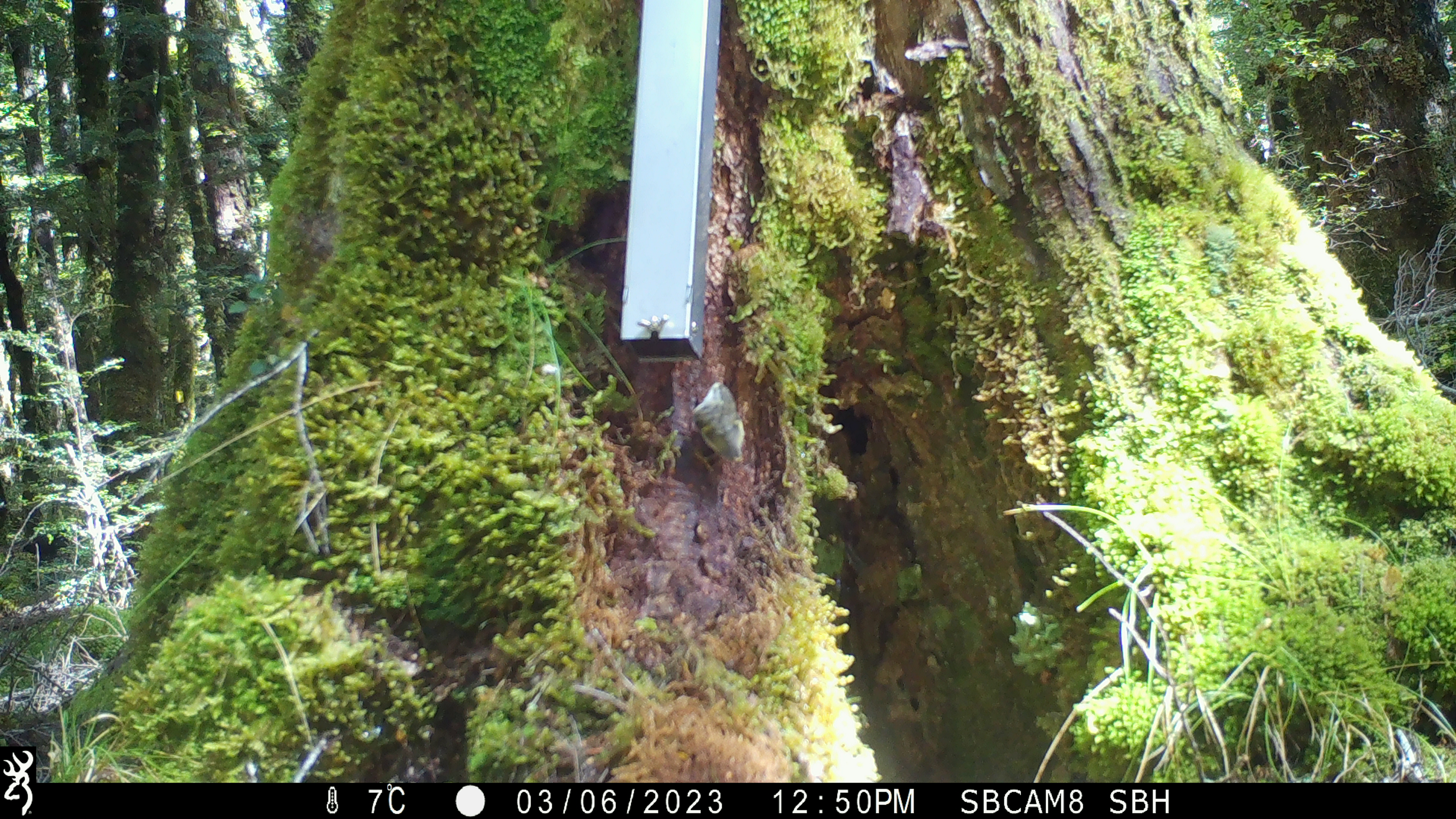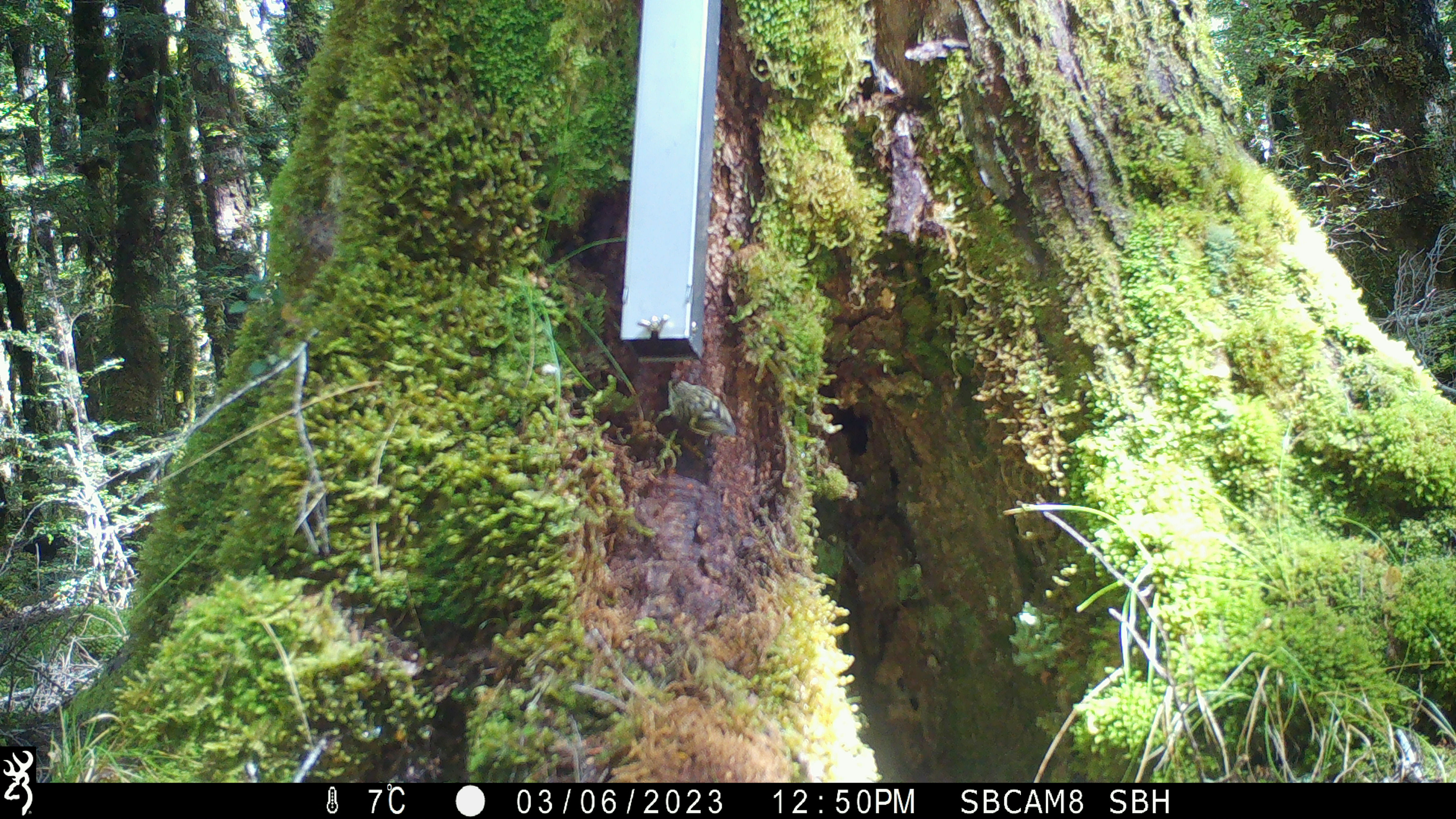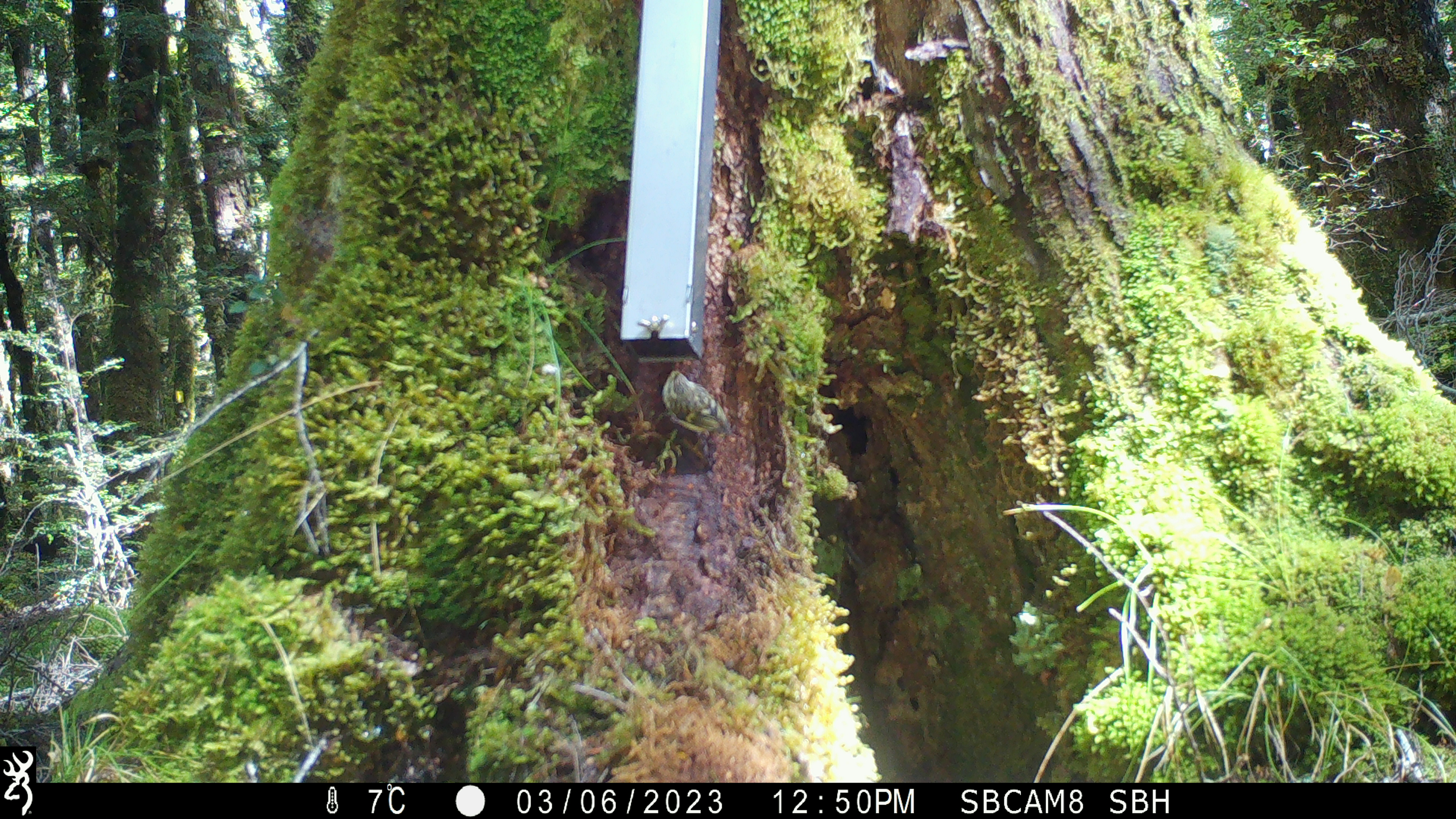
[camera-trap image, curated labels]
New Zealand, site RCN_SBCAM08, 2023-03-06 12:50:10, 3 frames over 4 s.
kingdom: Animalia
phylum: Chordata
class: Aves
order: Passeriformes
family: Acanthisittidae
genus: Acanthisitta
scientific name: Acanthisitta chloris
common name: rifleman